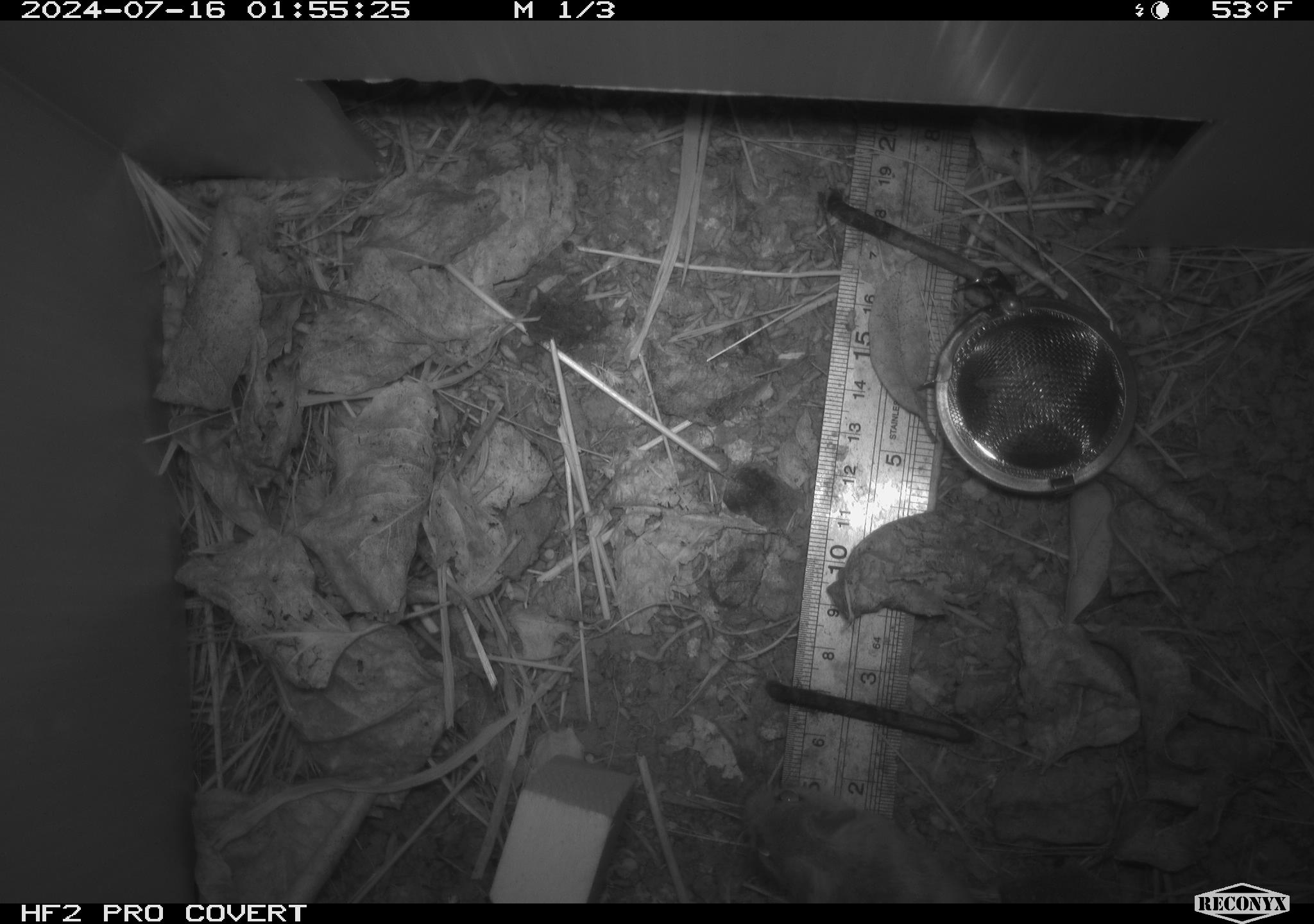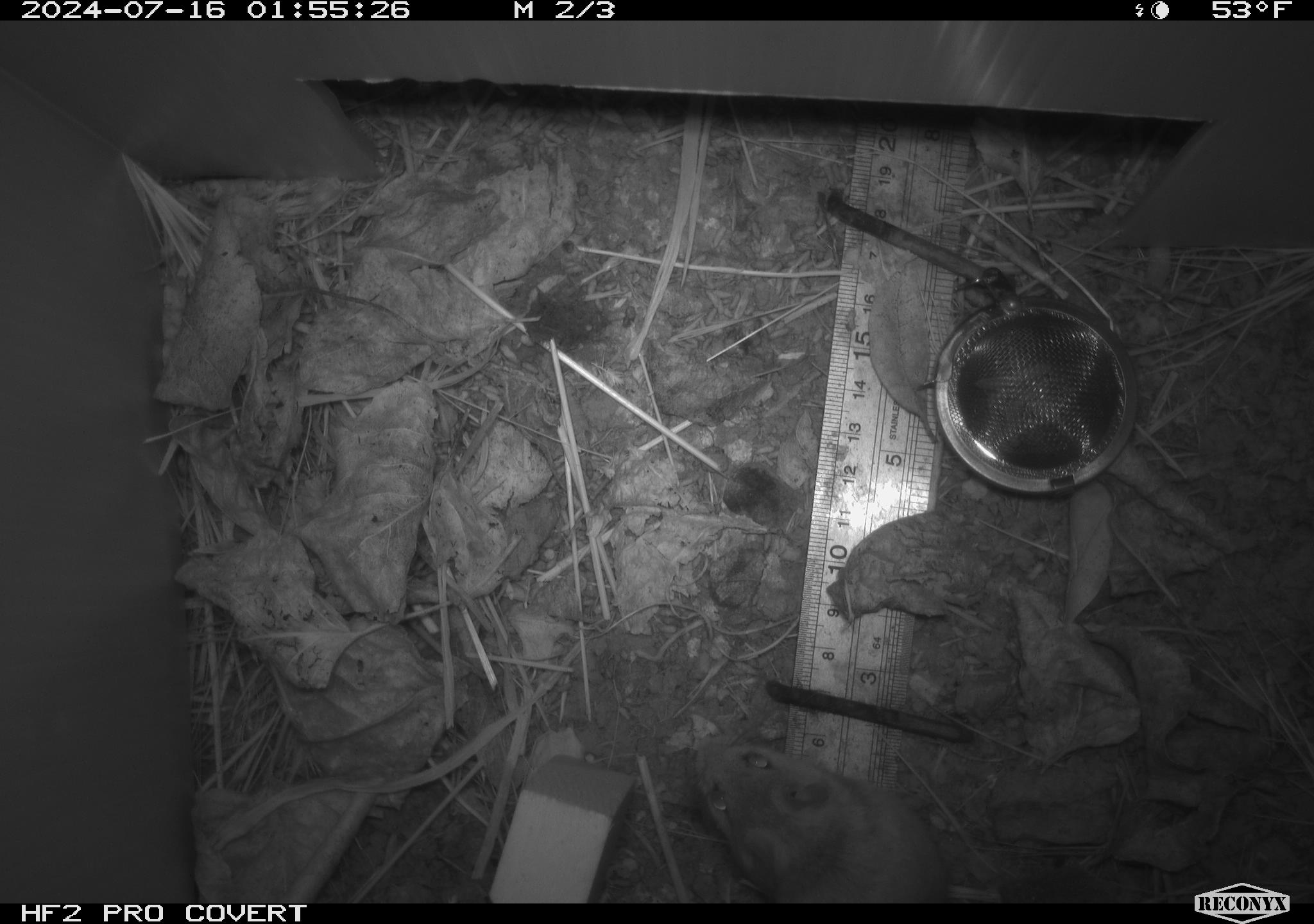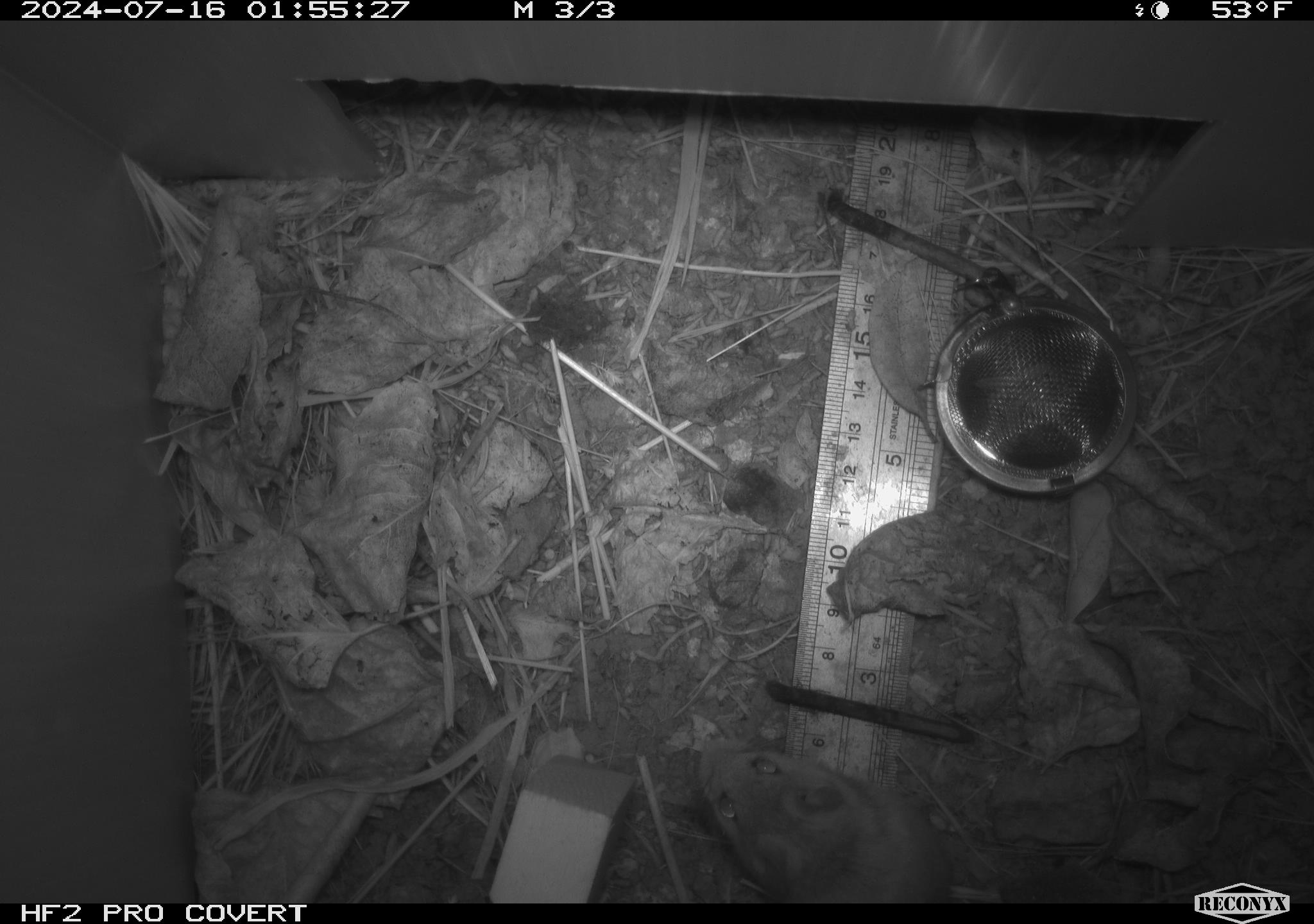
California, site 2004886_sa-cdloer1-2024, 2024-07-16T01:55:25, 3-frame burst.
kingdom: Animalia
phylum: Chordata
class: Mammalia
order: Rodentia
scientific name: Rodentia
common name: mouse species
Mouse species (Rodentia).